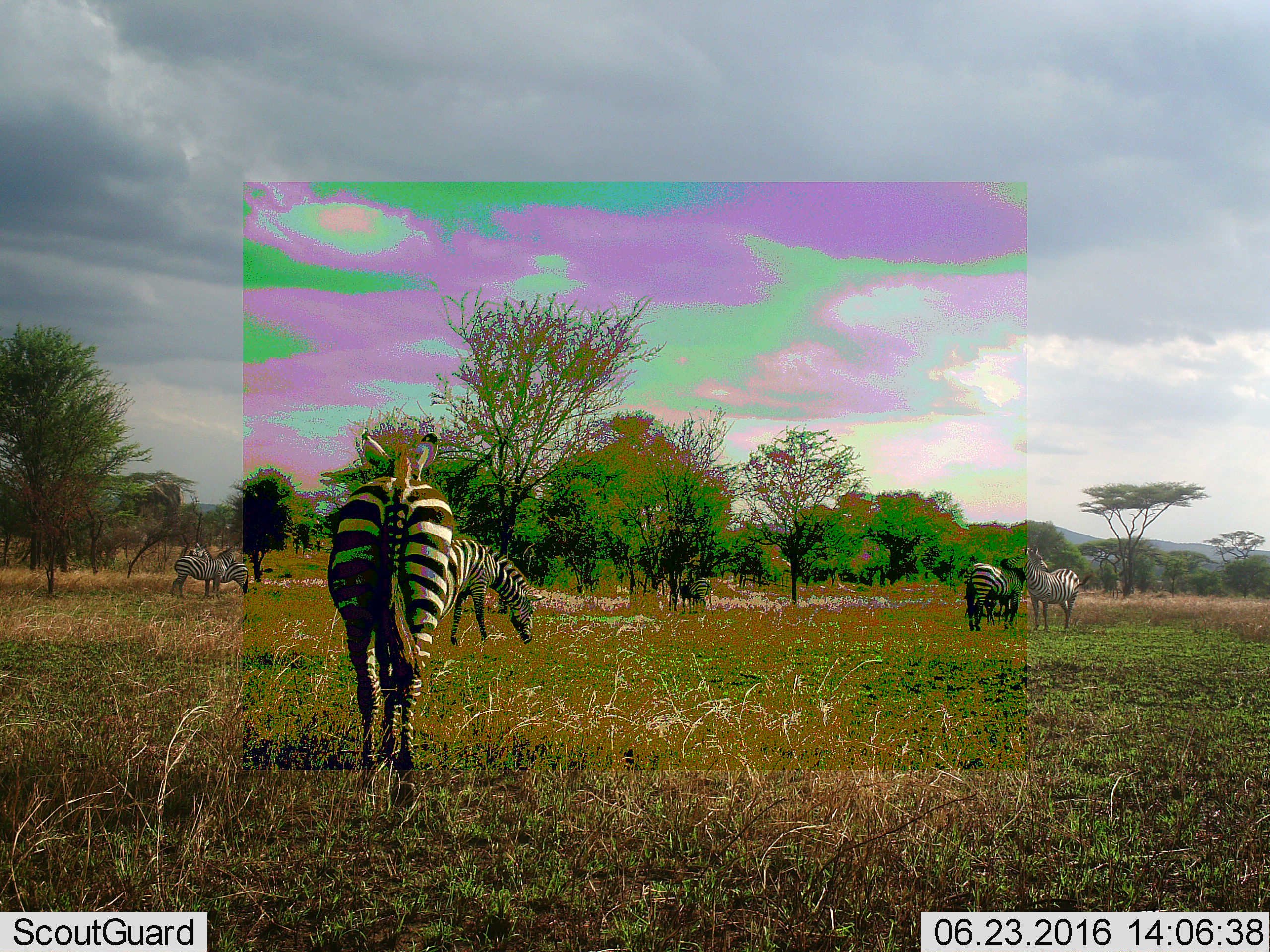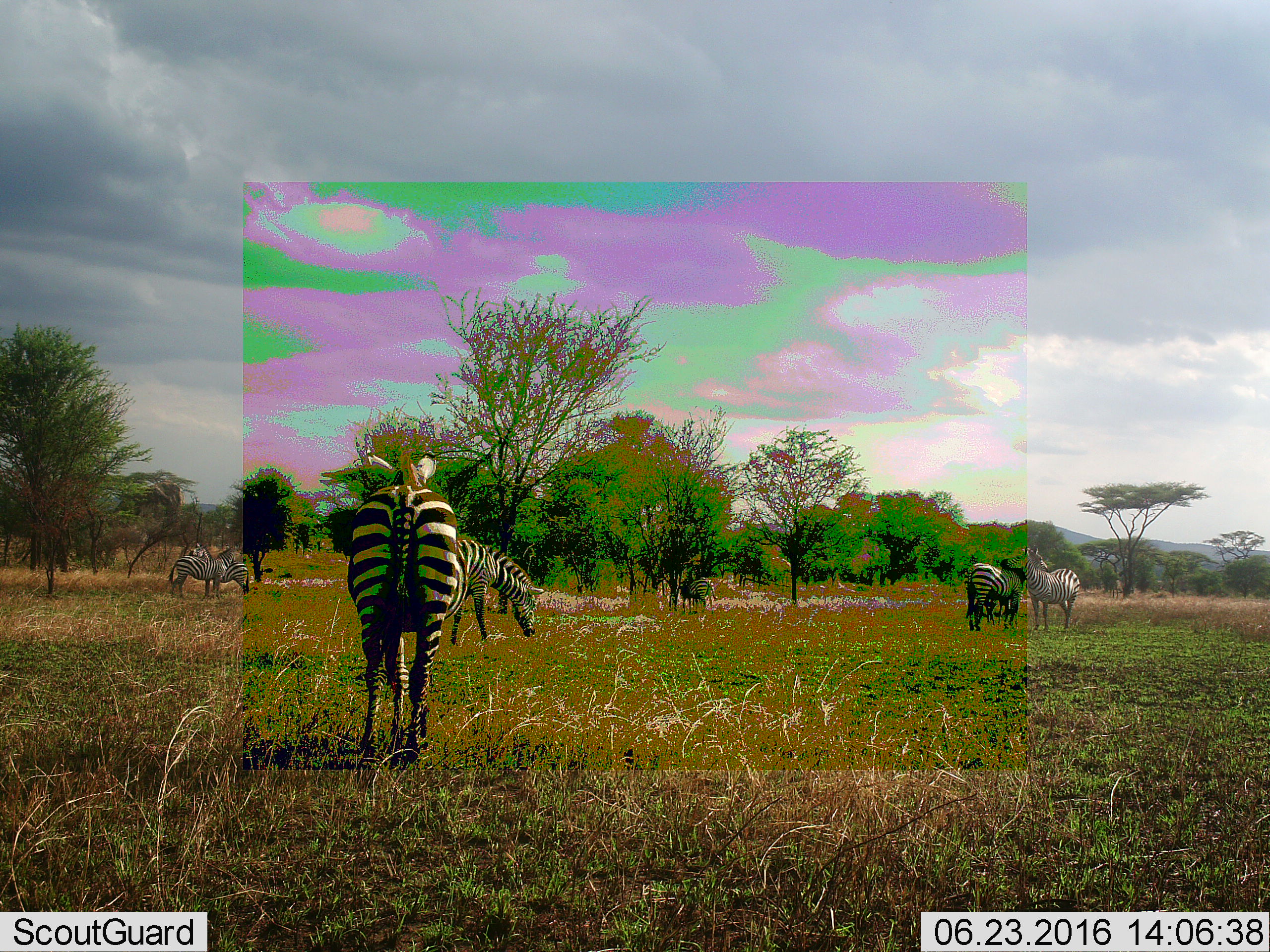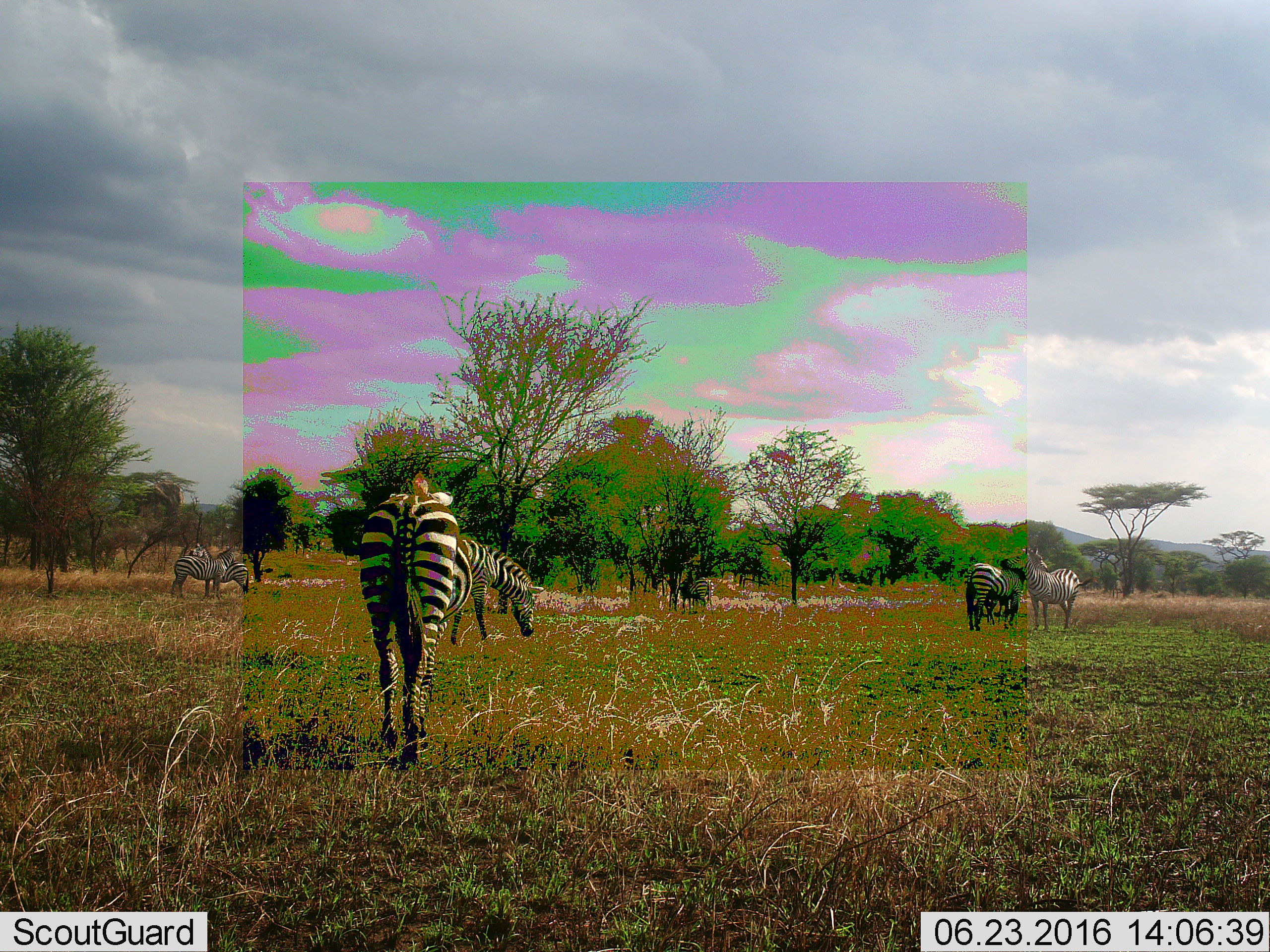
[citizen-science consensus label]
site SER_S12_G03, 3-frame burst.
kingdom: Animalia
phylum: Chordata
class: Mammalia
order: Perissodactyla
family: Equidae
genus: Equus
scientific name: Equus quagga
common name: plains zebra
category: zebraplains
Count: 6.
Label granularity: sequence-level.